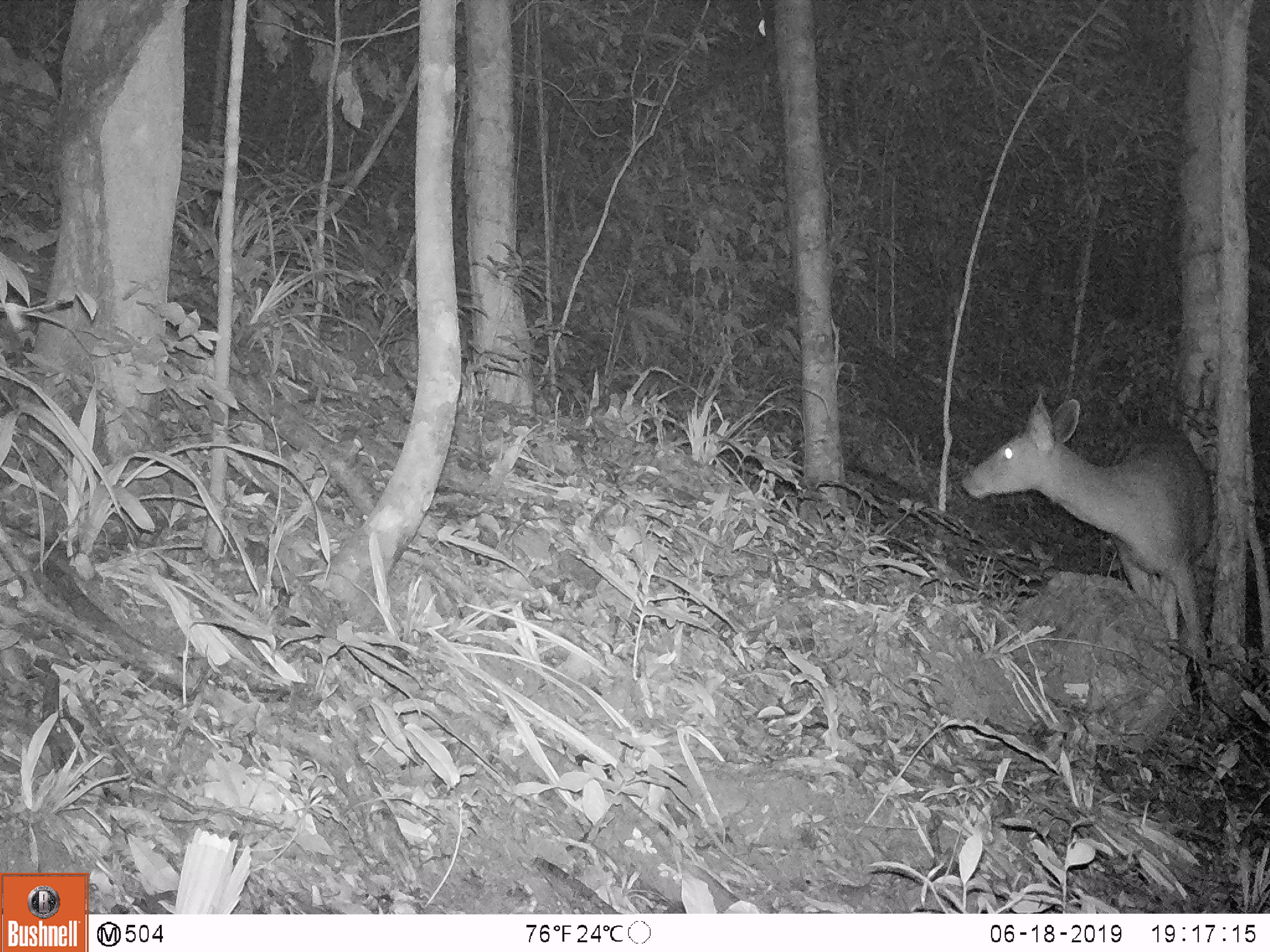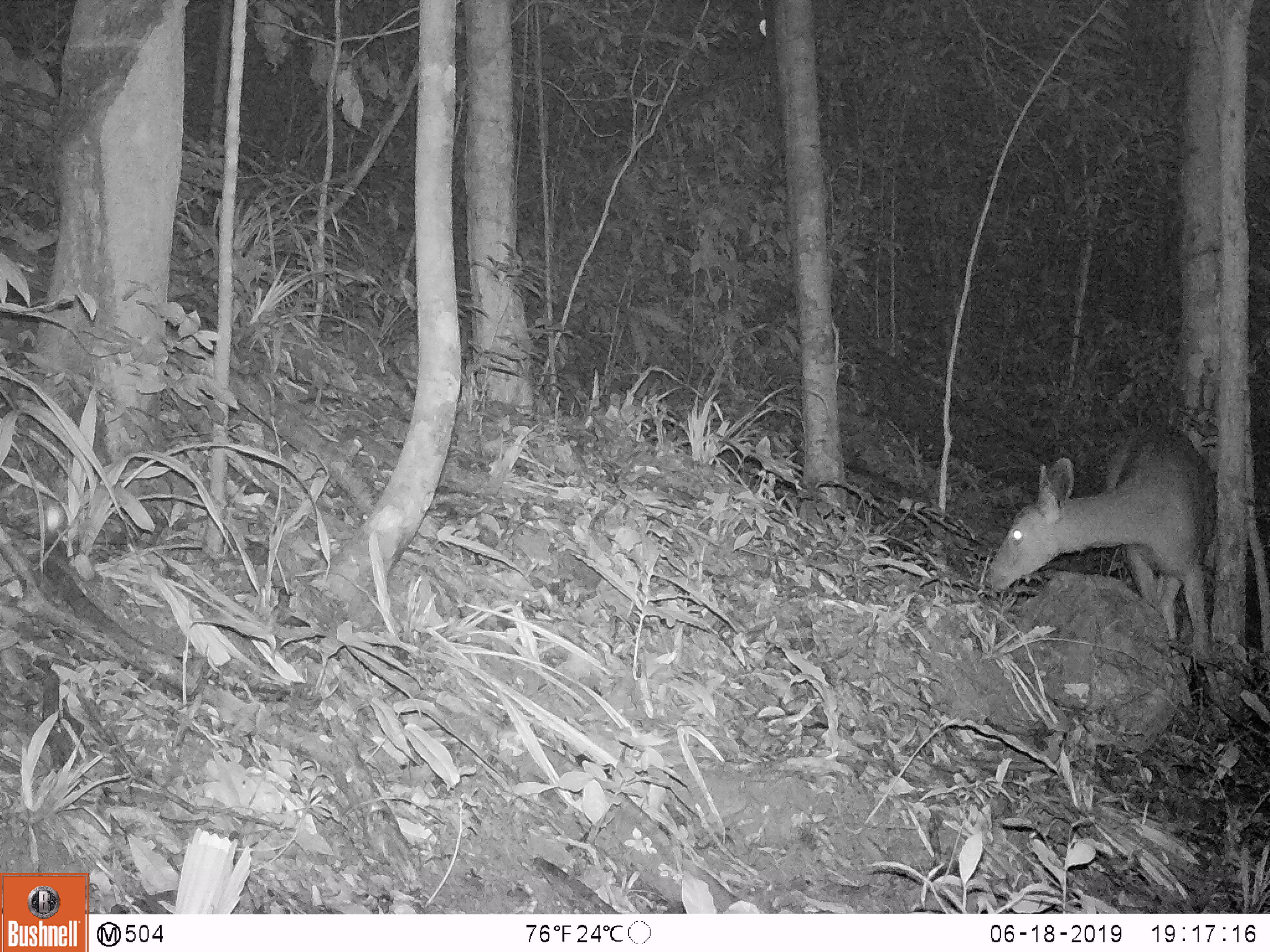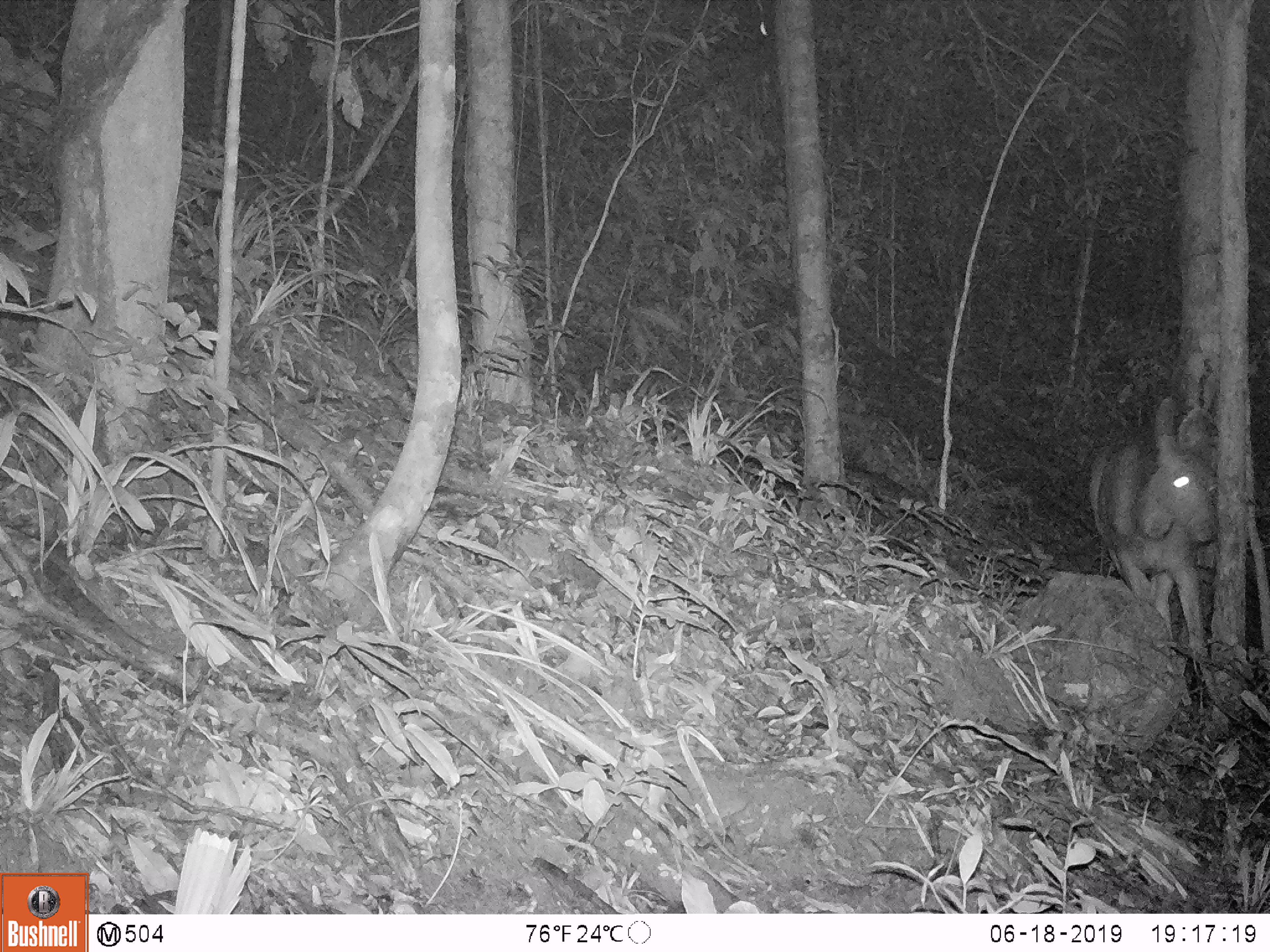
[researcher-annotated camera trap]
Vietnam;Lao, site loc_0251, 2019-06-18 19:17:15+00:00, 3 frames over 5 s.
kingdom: Animalia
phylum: Chordata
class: Mammalia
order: Artiodactyla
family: Cervidae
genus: Rusa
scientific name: Rusa unicolor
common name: sambar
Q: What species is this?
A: Sambar (Rusa unicolor).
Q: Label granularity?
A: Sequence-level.